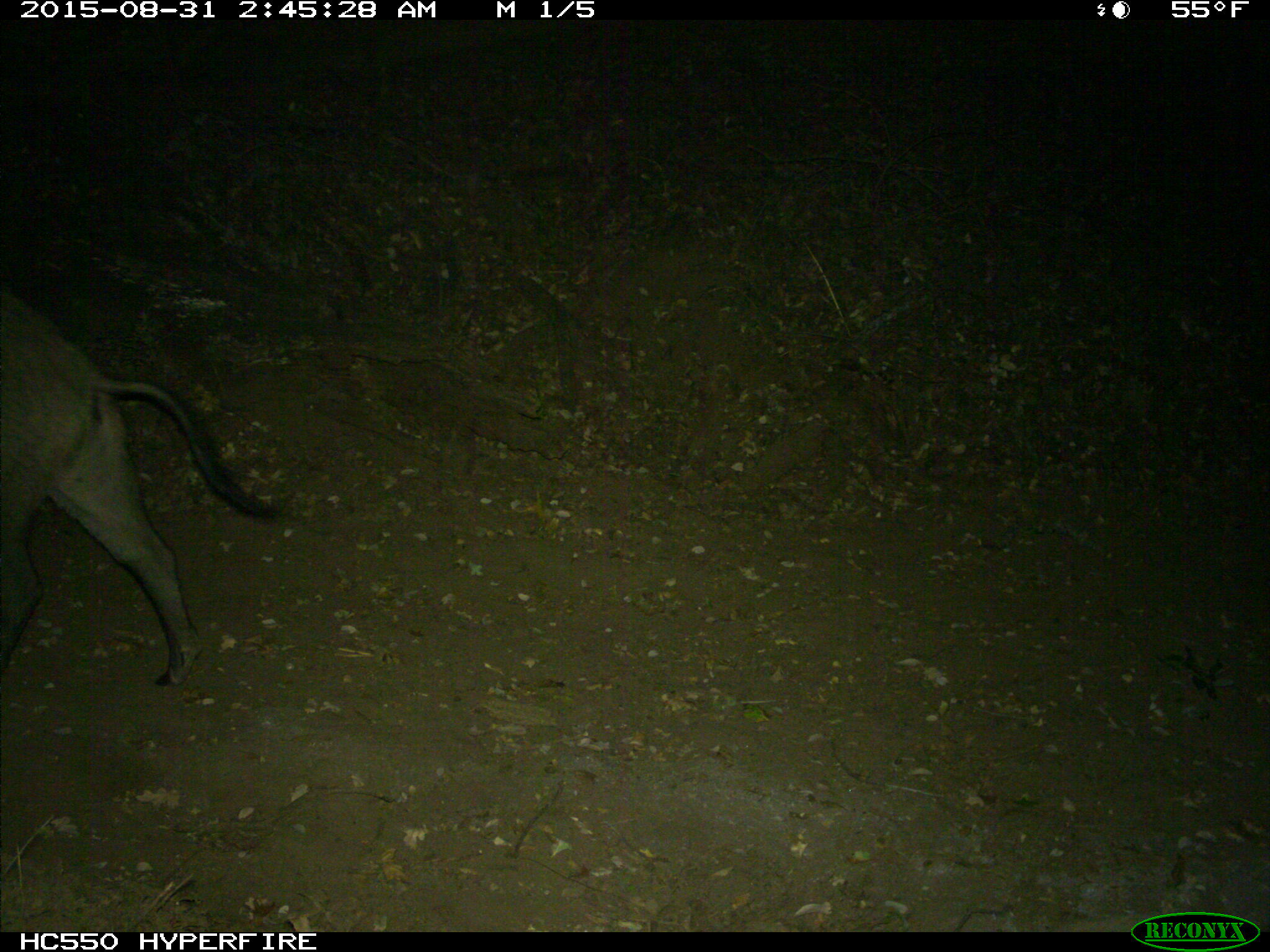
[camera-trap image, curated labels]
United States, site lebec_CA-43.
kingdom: Animalia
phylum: Chordata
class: Mammalia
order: Artiodactyla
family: Suidae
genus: Sus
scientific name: Sus scrofa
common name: wild boar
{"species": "Sus scrofa (wild boar)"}